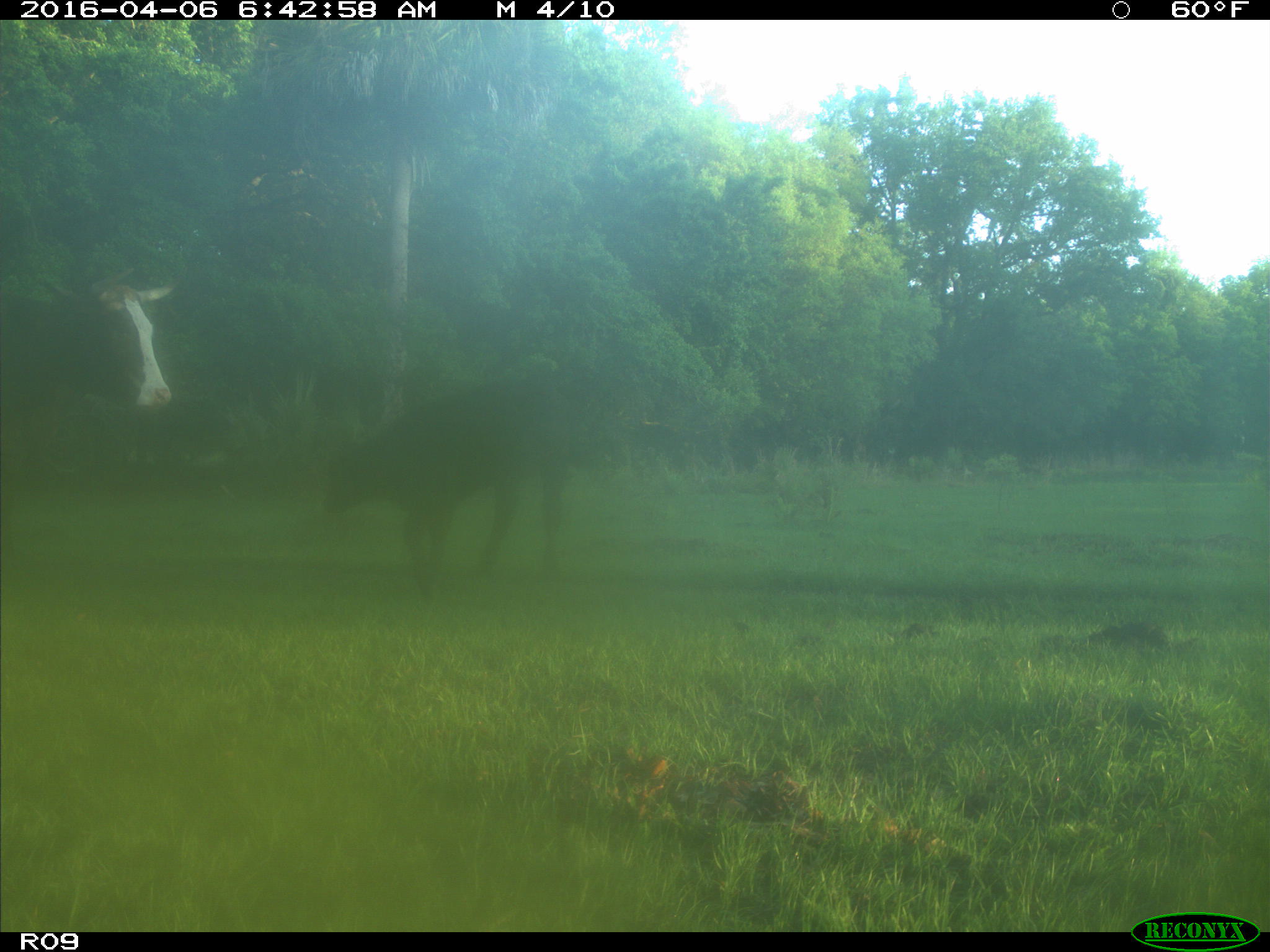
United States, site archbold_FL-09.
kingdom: Animalia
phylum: Chordata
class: Mammalia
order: Artiodactyla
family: Bovidae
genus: Bos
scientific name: Bos taurus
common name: domestic cow